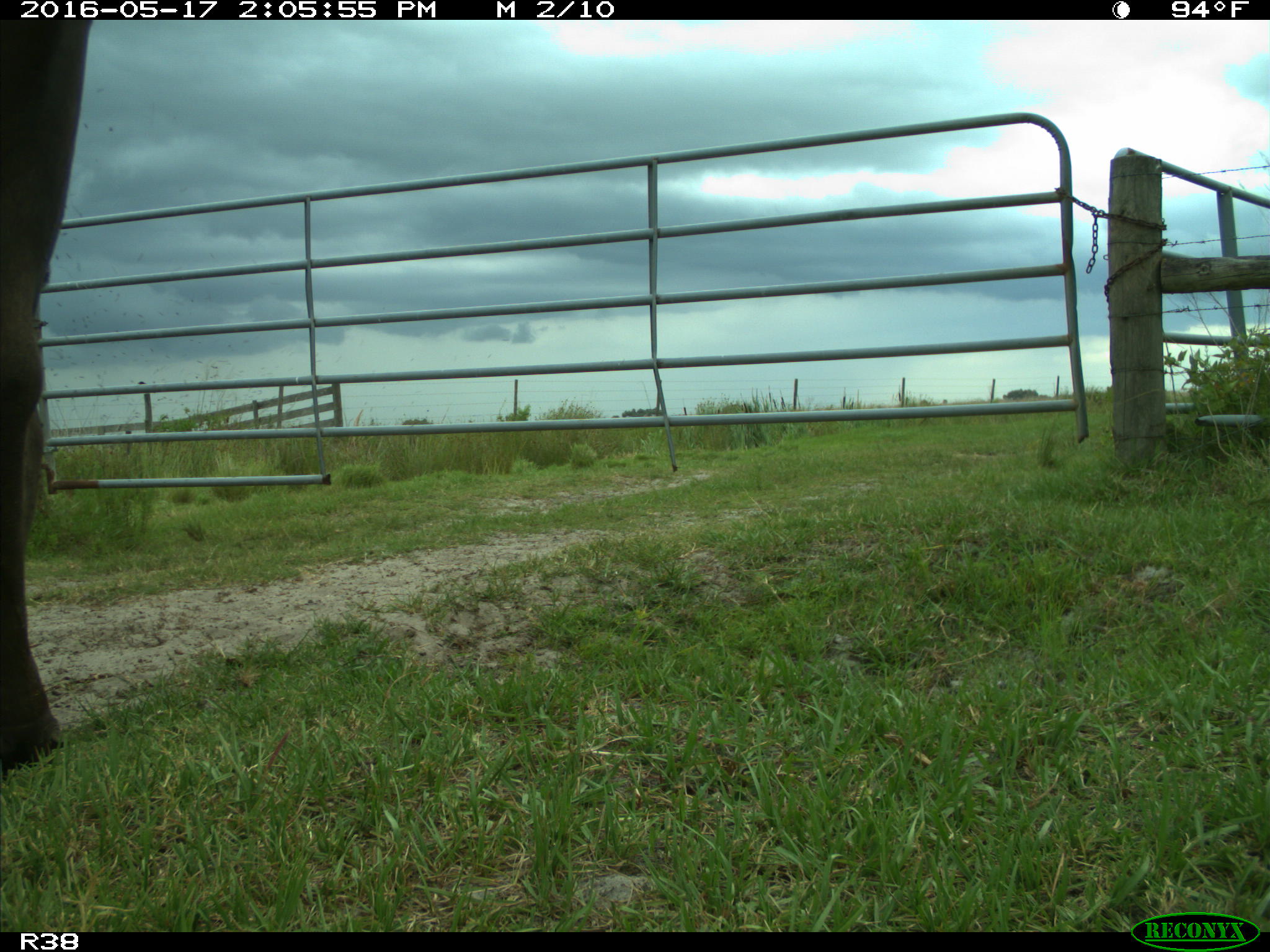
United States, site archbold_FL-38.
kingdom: Animalia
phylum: Chordata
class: Mammalia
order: Artiodactyla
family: Bovidae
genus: Bos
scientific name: Bos taurus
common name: domestic cow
Bos taurus (domestic cow).